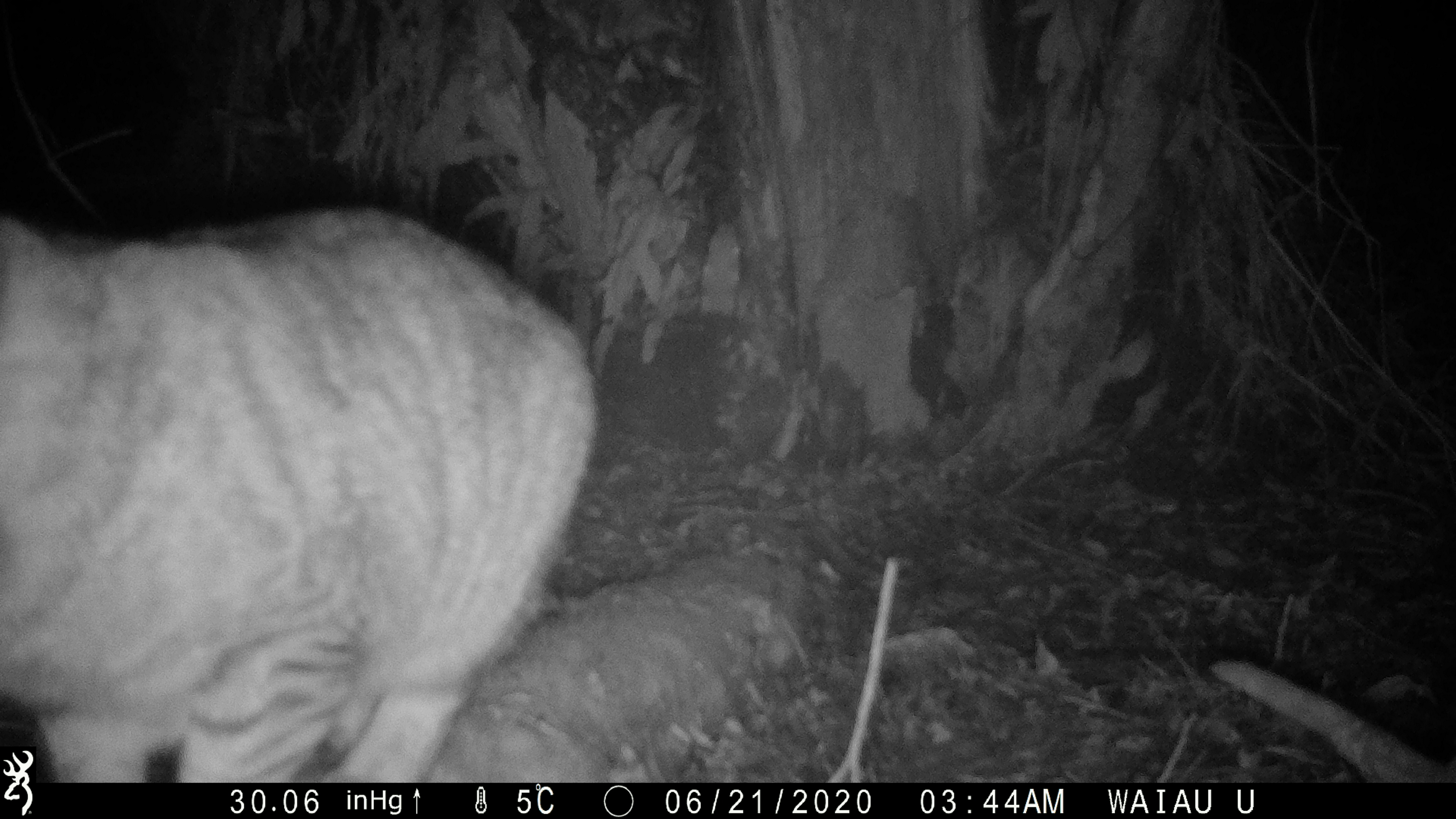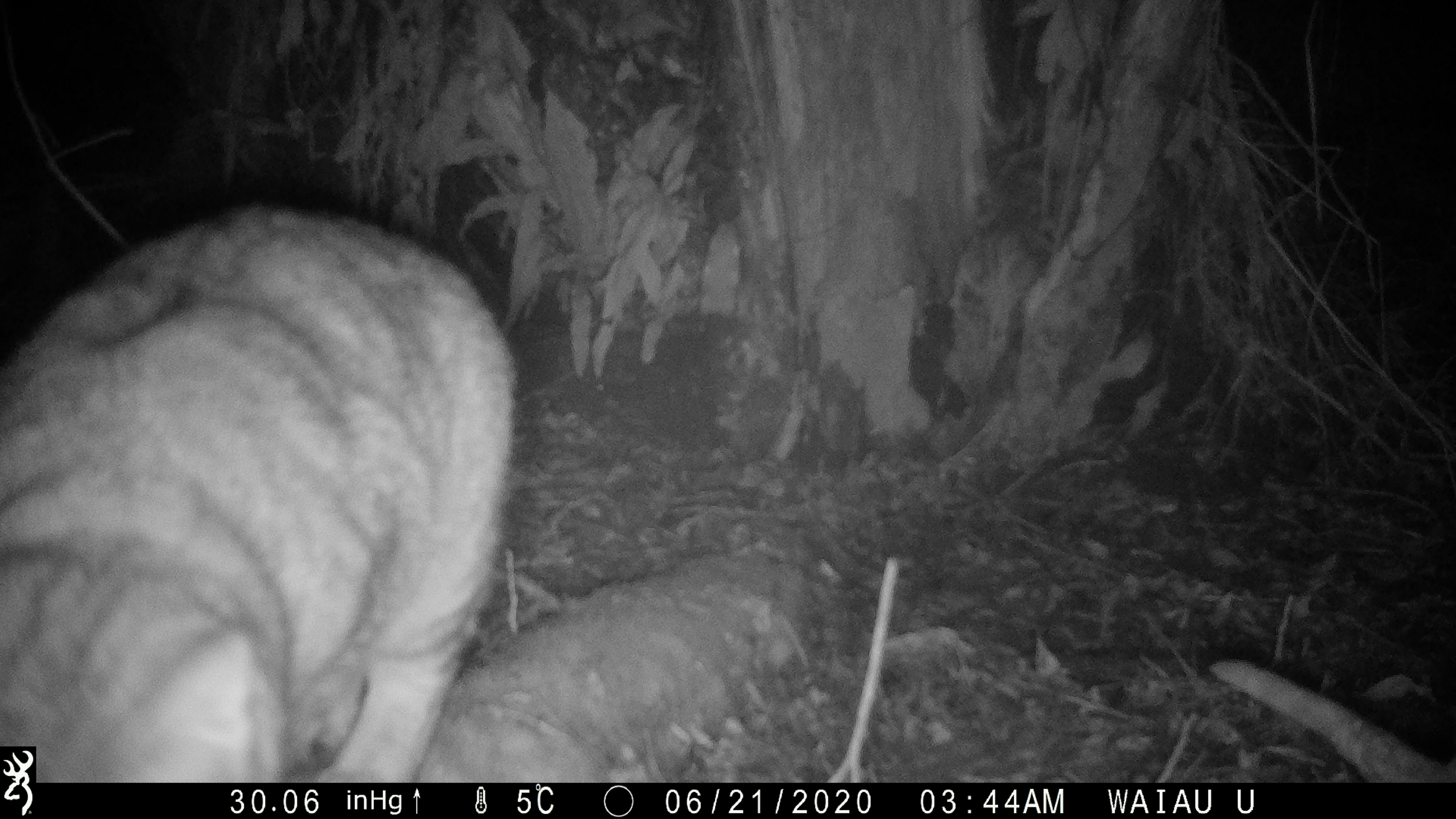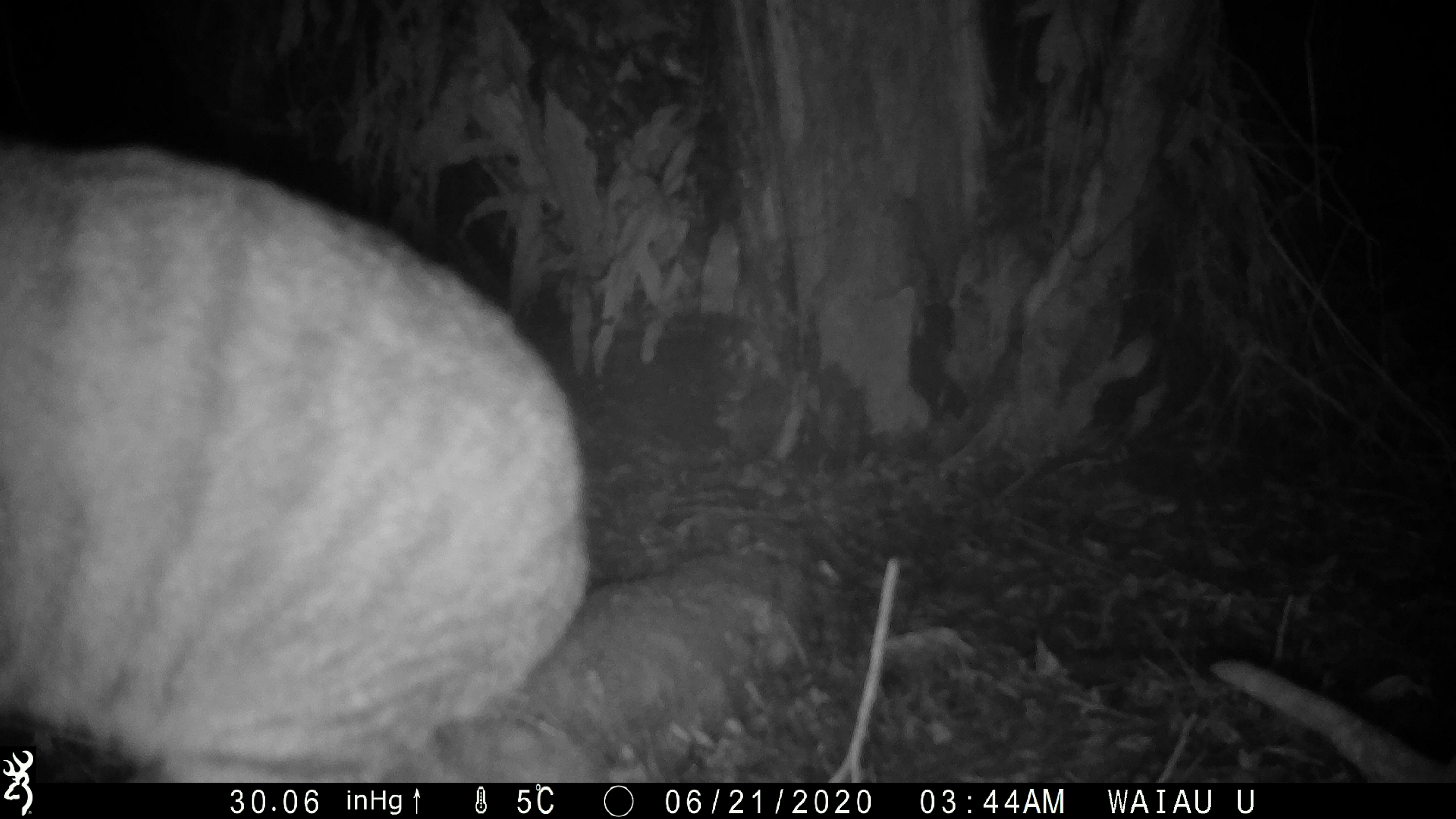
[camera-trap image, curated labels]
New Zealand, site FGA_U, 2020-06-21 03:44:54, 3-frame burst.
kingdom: Animalia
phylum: Chordata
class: Mammalia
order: Carnivora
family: Felidae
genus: Felis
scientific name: Felis catus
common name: domestic cat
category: cat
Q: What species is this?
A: Cat (domestic cat) (Felis catus).